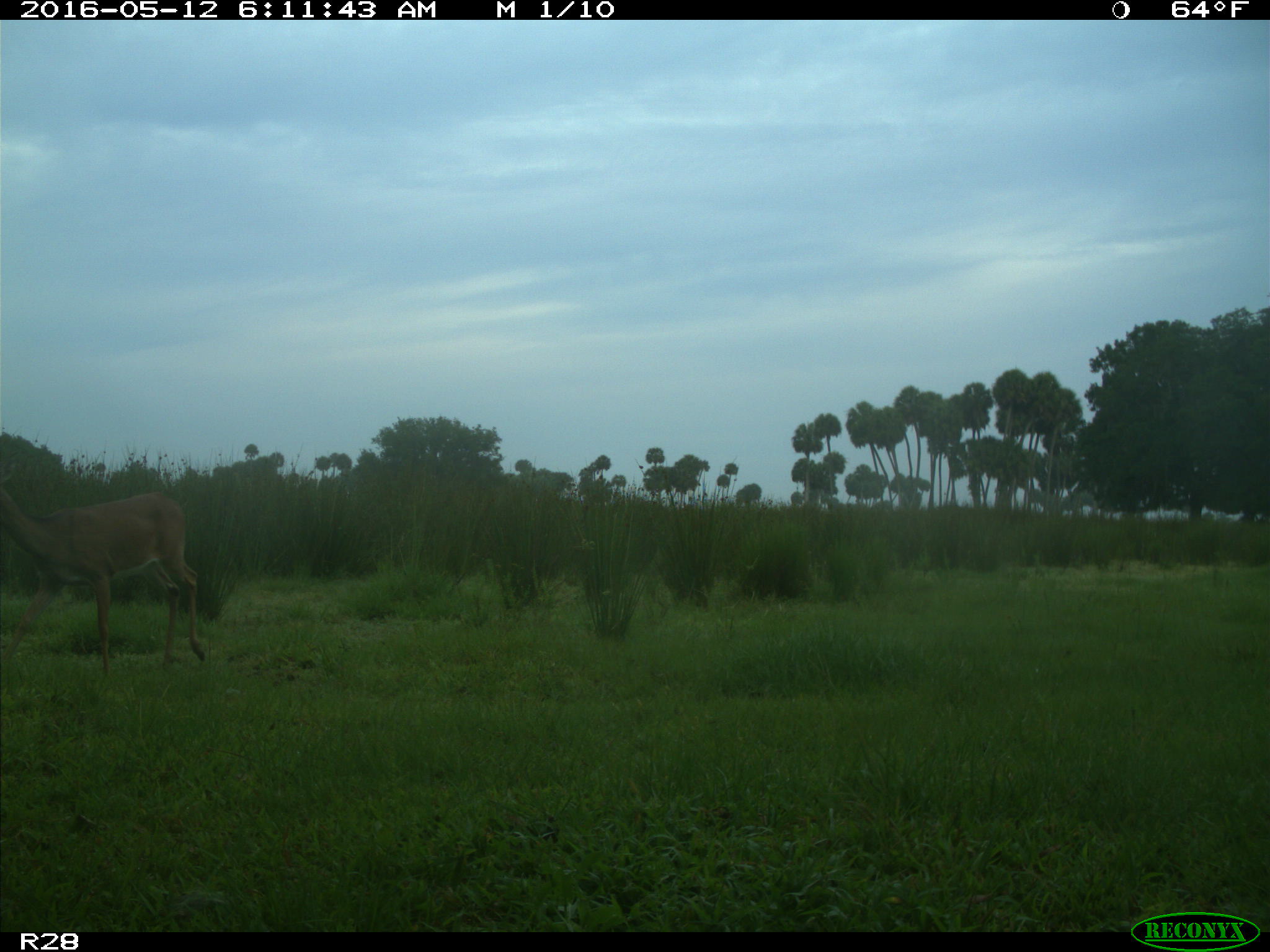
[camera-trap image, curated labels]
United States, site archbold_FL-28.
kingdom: Animalia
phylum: Chordata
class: Mammalia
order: Artiodactyla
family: Cervidae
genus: Odocoileus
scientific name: Odocoileus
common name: deer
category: unidentified deer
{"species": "unidentified deer (deer) (Odocoileus)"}